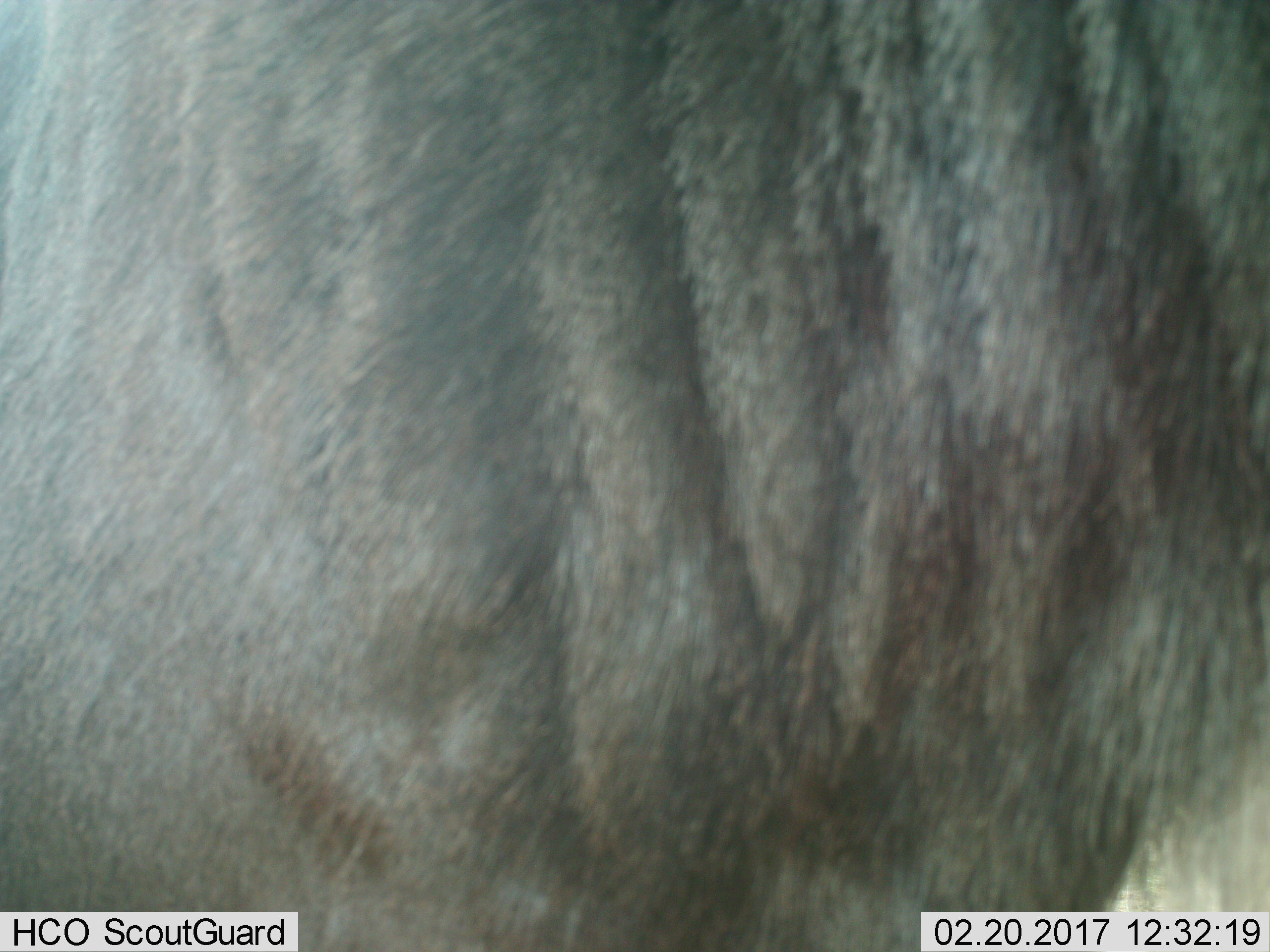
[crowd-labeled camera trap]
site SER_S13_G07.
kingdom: Animalia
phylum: Chordata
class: Mammalia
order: Artiodactyla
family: Bovidae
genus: Connochaetes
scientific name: Connochaetes taurinus taurinus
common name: blue wildebeest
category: wildebeestblue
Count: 1.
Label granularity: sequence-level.